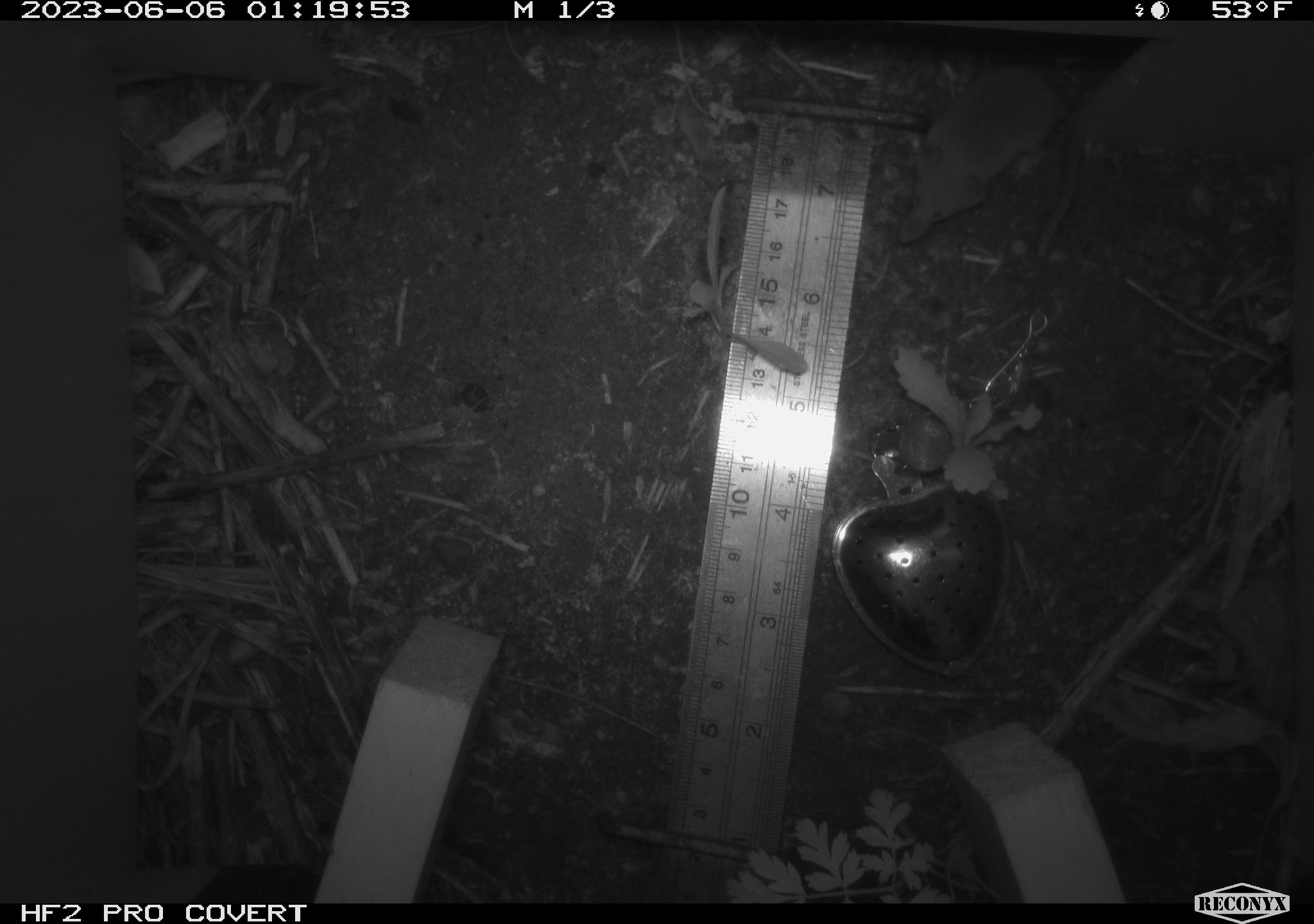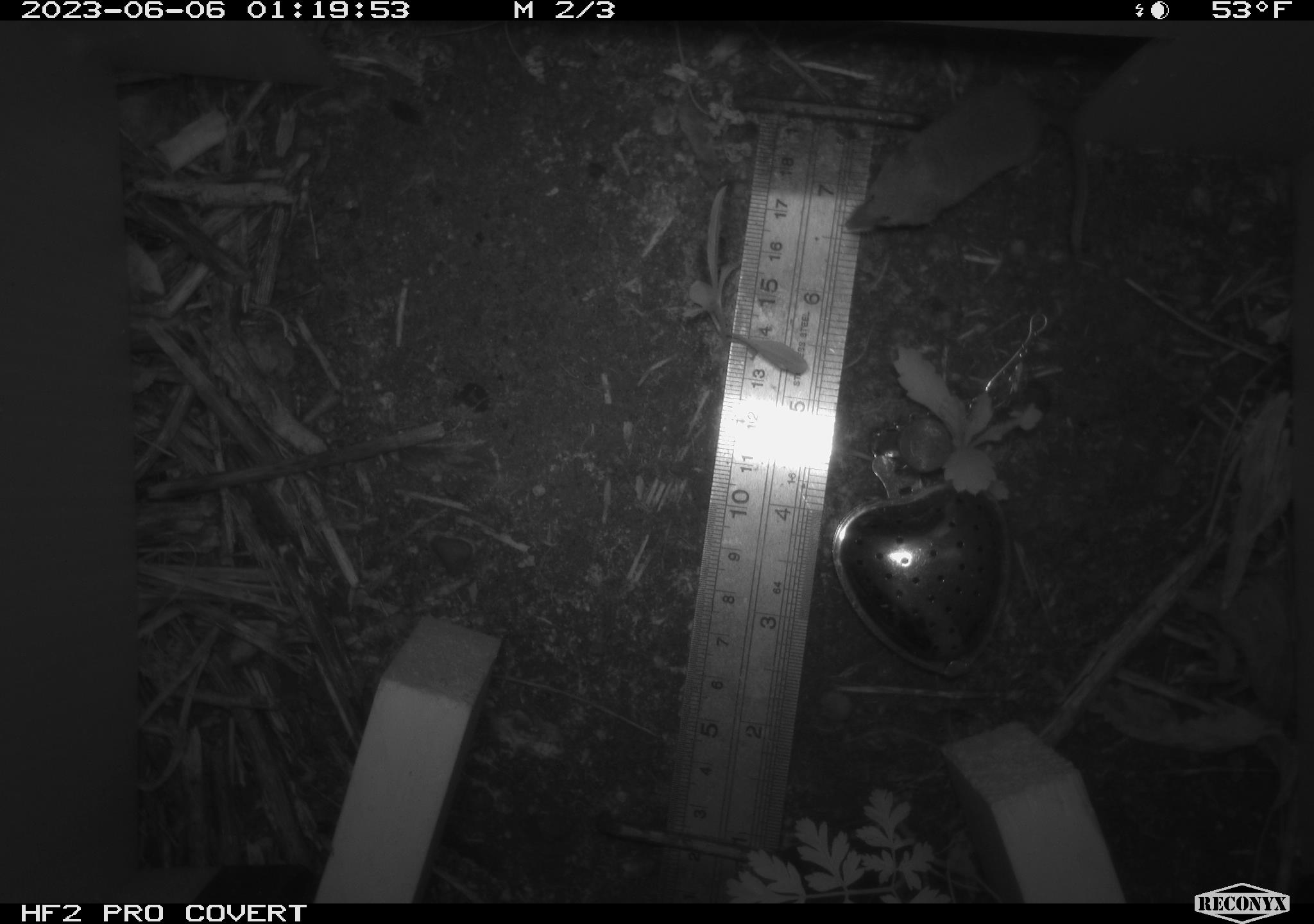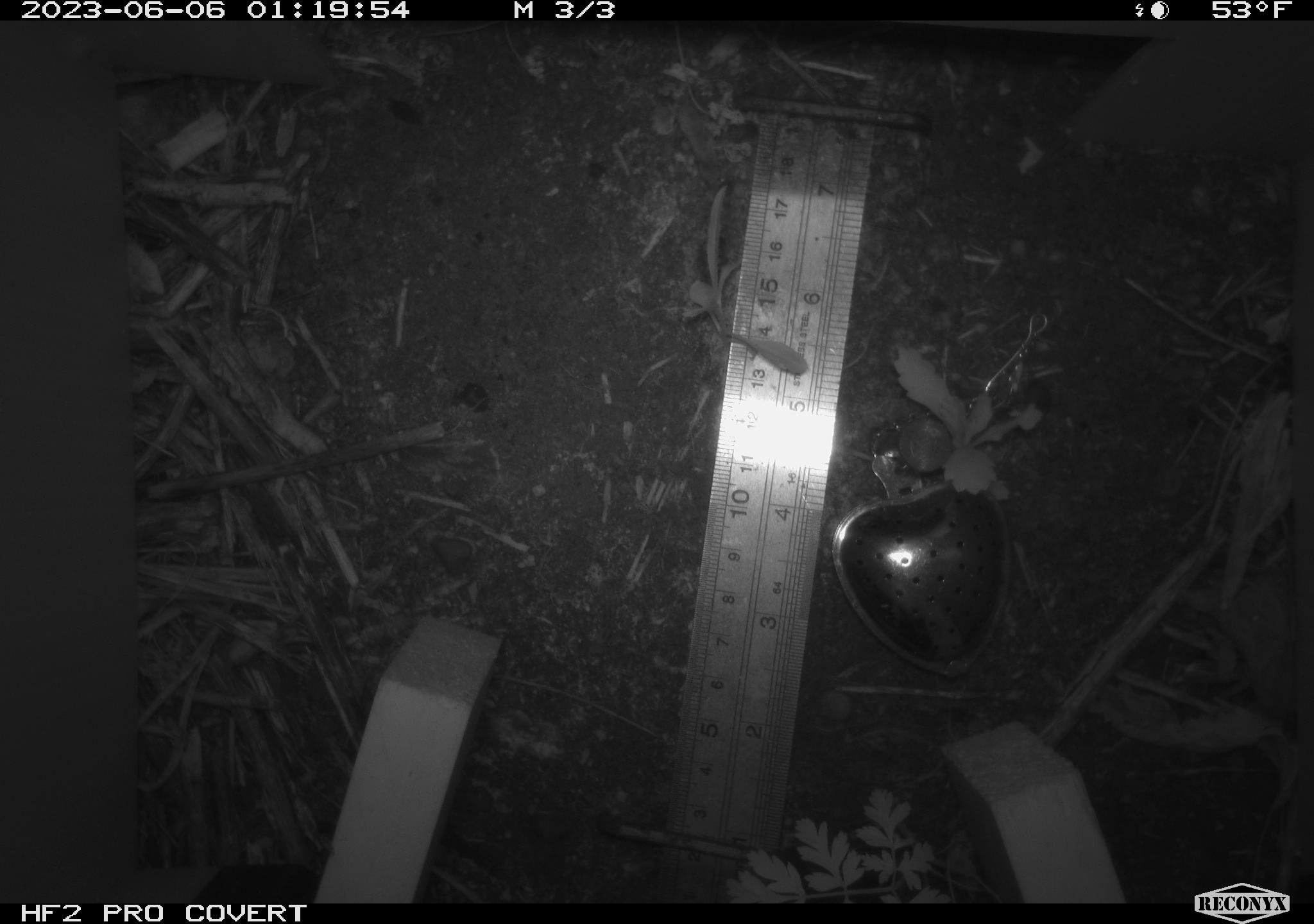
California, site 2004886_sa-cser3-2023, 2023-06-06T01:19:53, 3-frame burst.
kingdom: Animalia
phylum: Chordata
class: Mammalia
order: Eulipotyphla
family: Soricidae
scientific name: Soricidae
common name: shrews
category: soricidae family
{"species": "soricidae family (shrews) (Soricidae)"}